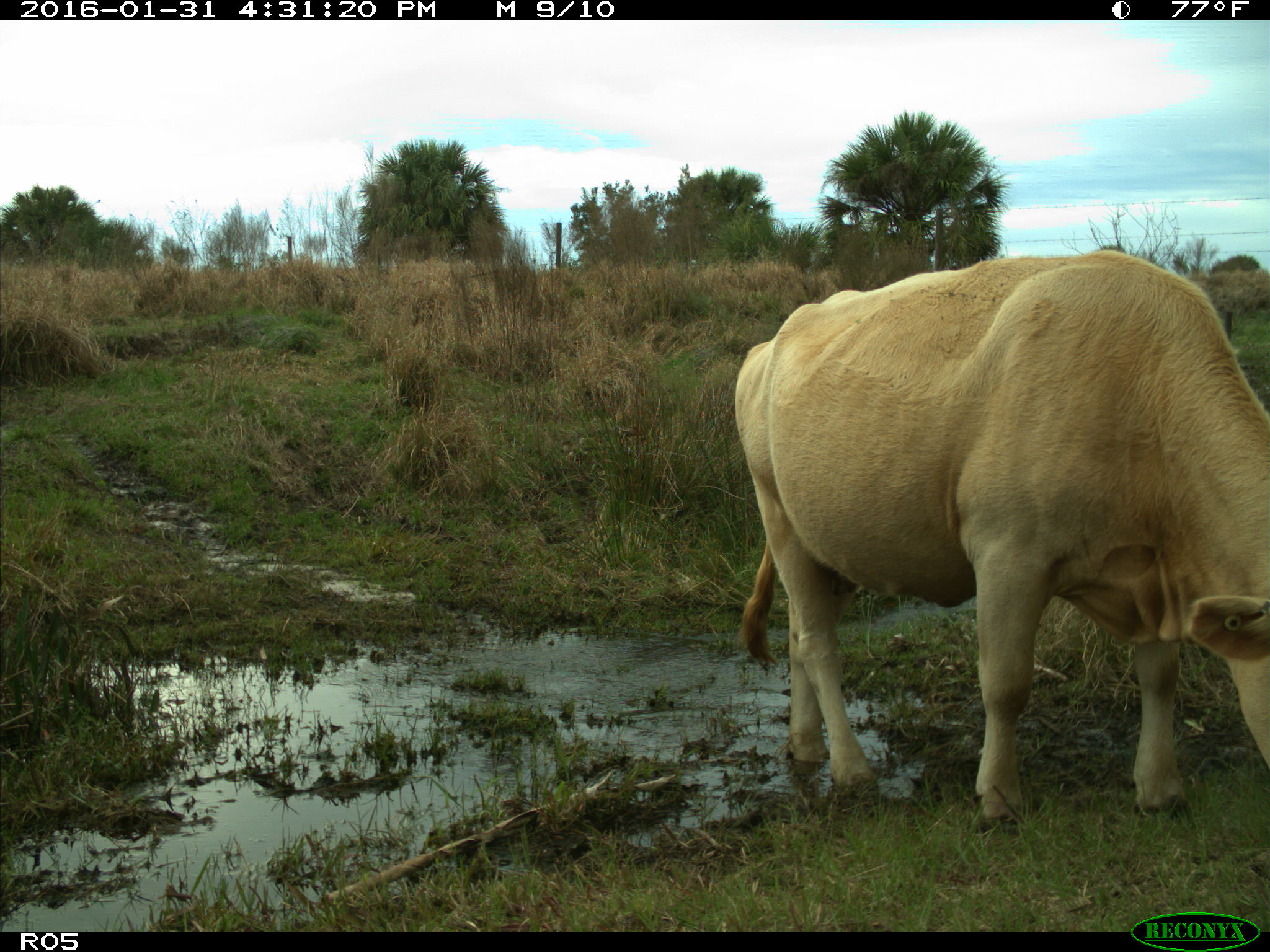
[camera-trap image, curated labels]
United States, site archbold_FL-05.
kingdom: Animalia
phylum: Chordata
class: Mammalia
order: Artiodactyla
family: Bovidae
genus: Bos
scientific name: Bos taurus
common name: domestic cow